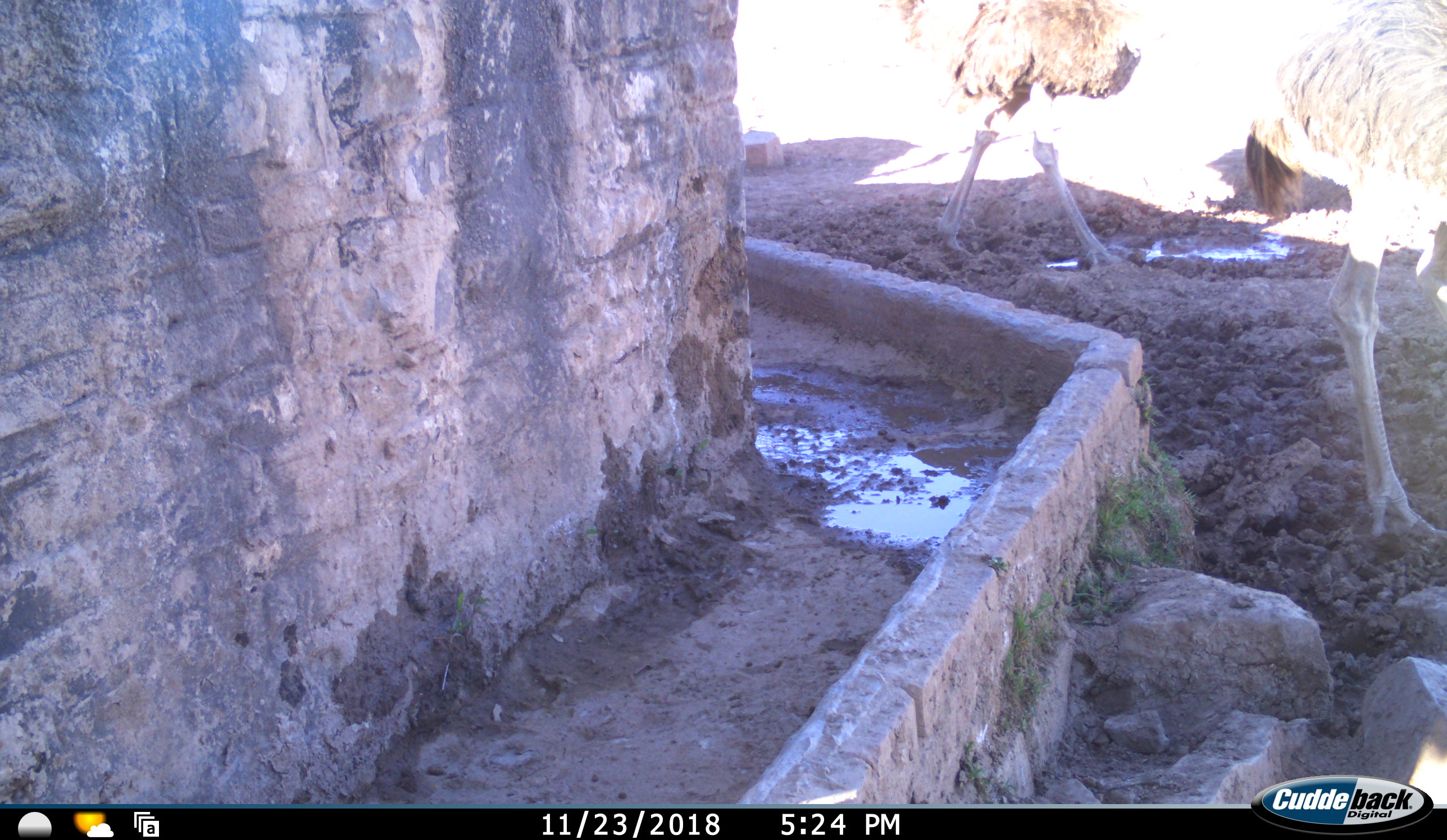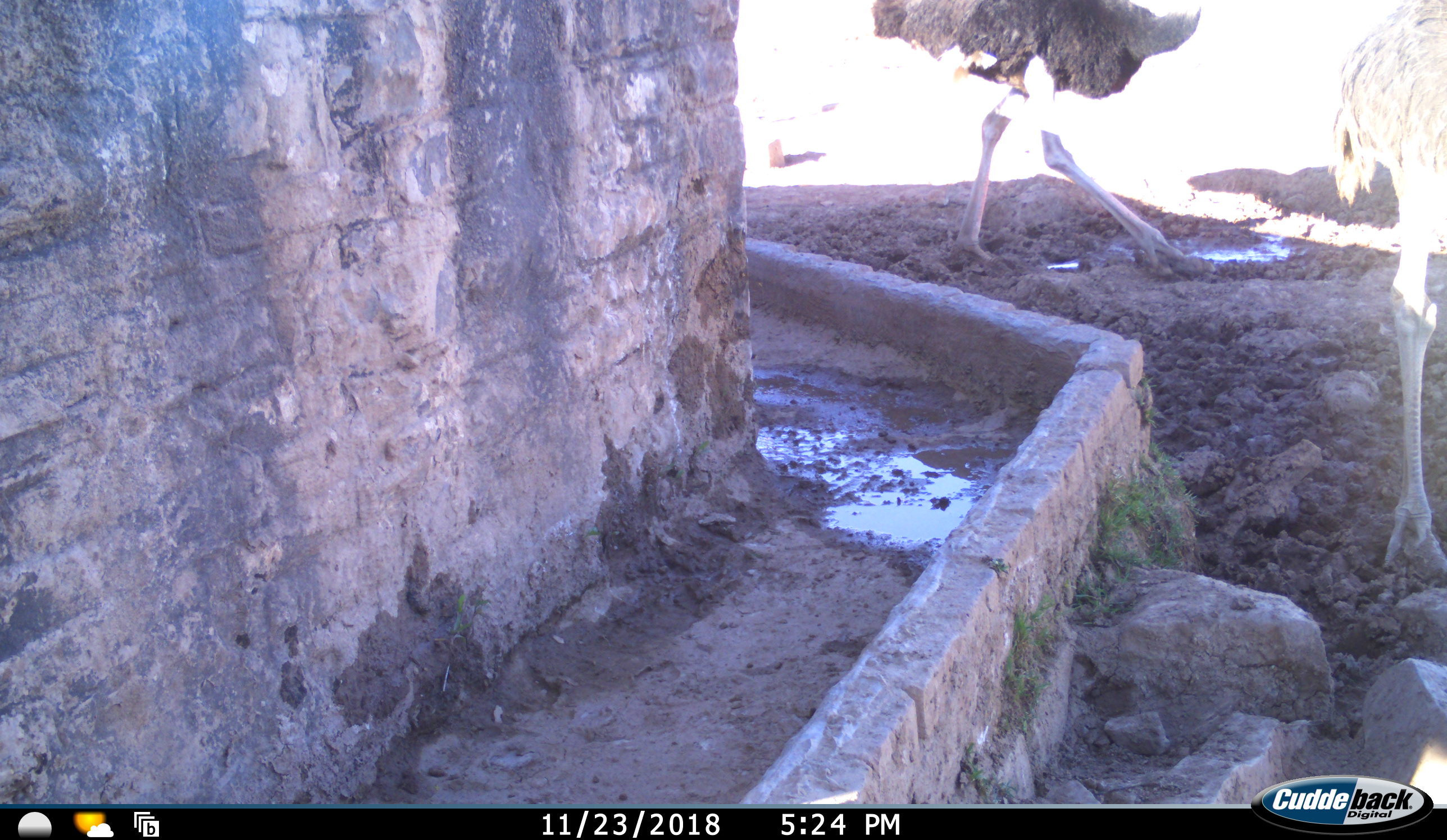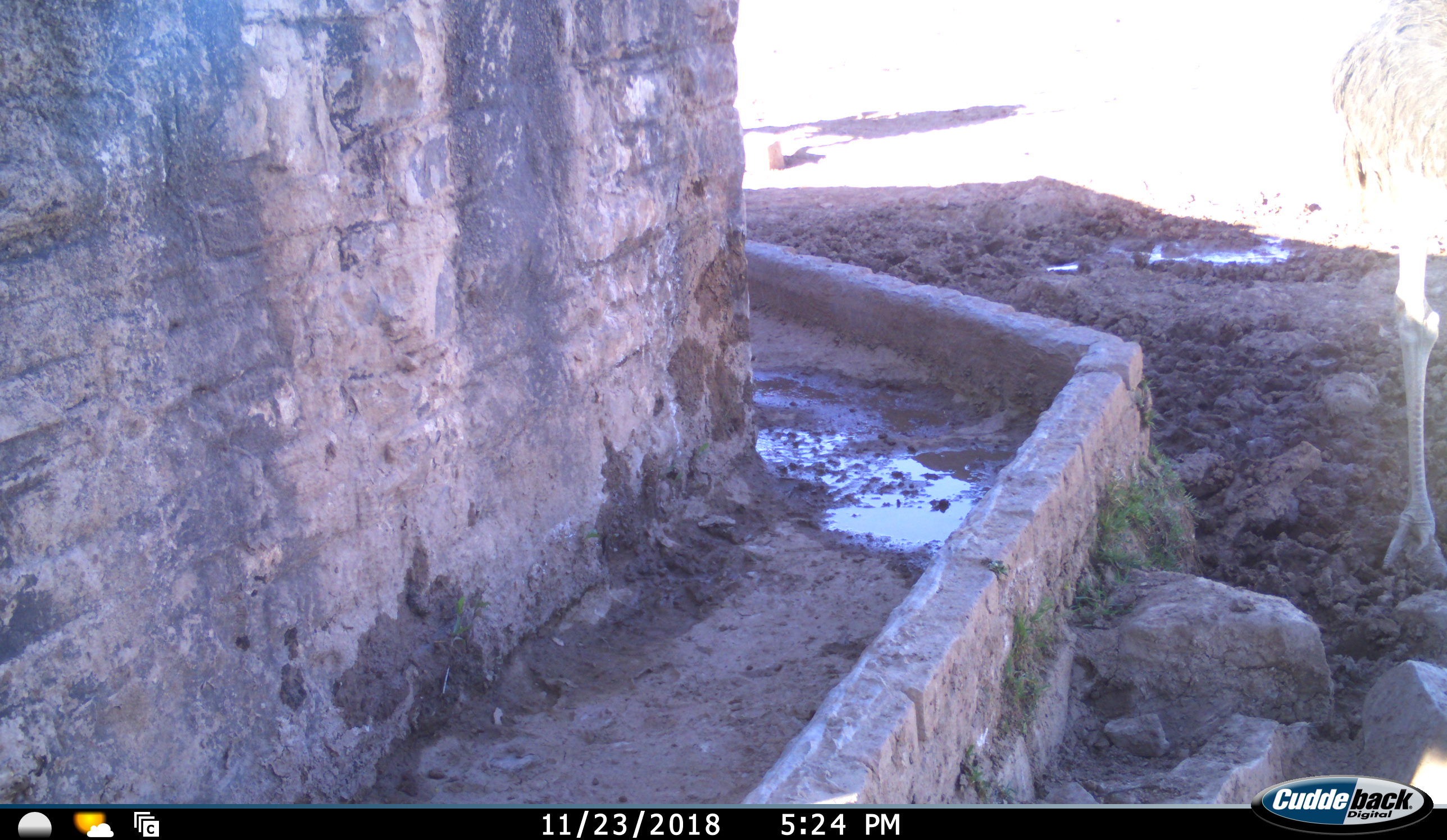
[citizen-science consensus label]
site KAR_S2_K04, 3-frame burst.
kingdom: Animalia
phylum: Chordata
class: Aves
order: Struthioniformes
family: Struthionidae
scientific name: Struthionidae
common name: ostrich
Ostrich (Struthionidae), count 2. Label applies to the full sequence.